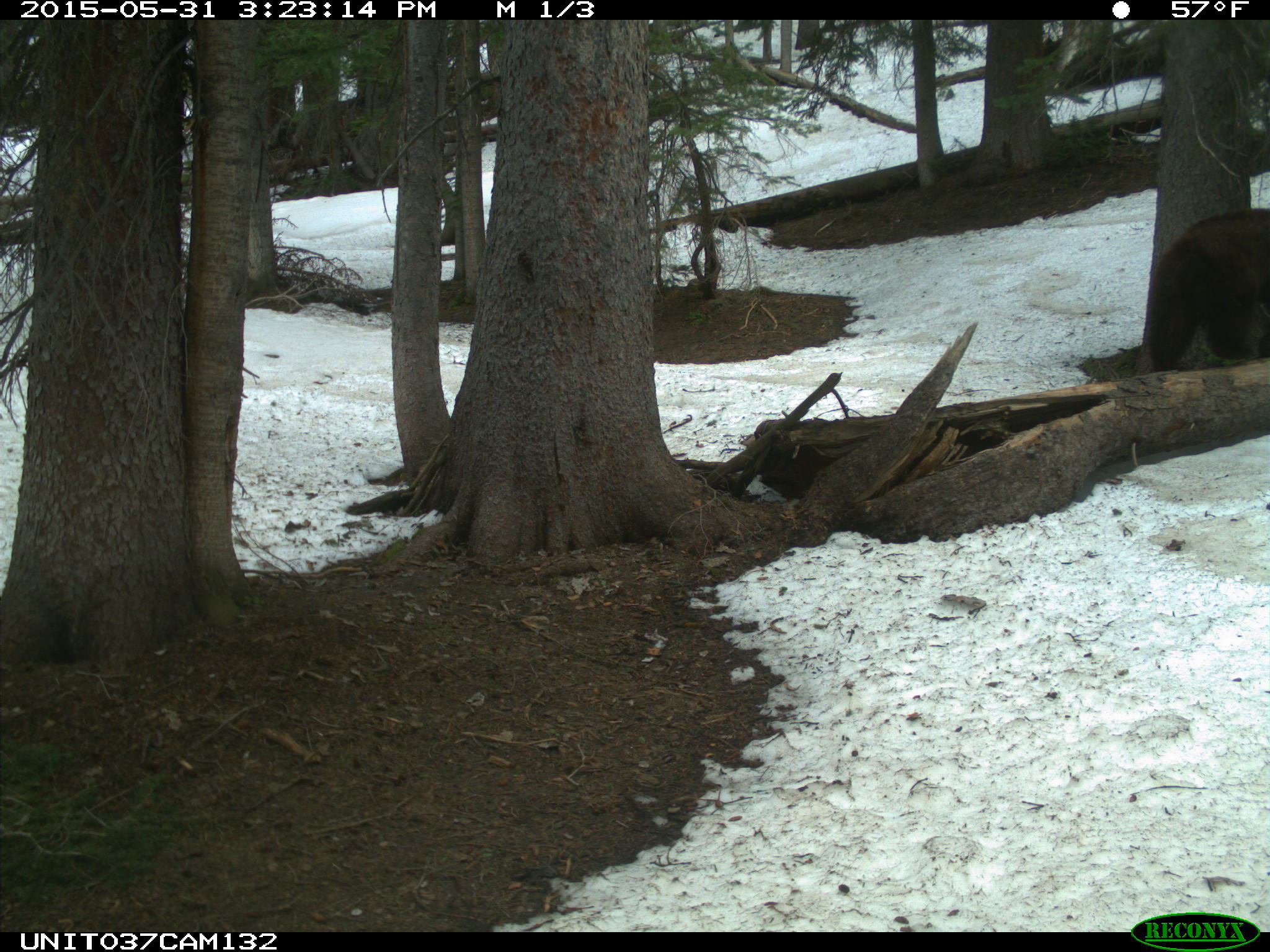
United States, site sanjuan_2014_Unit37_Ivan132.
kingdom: Animalia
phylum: Chordata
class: Mammalia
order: Carnivora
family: Ursidae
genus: Ursus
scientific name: Ursus americanus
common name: american black bear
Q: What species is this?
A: Ursus americanus (american black bear).